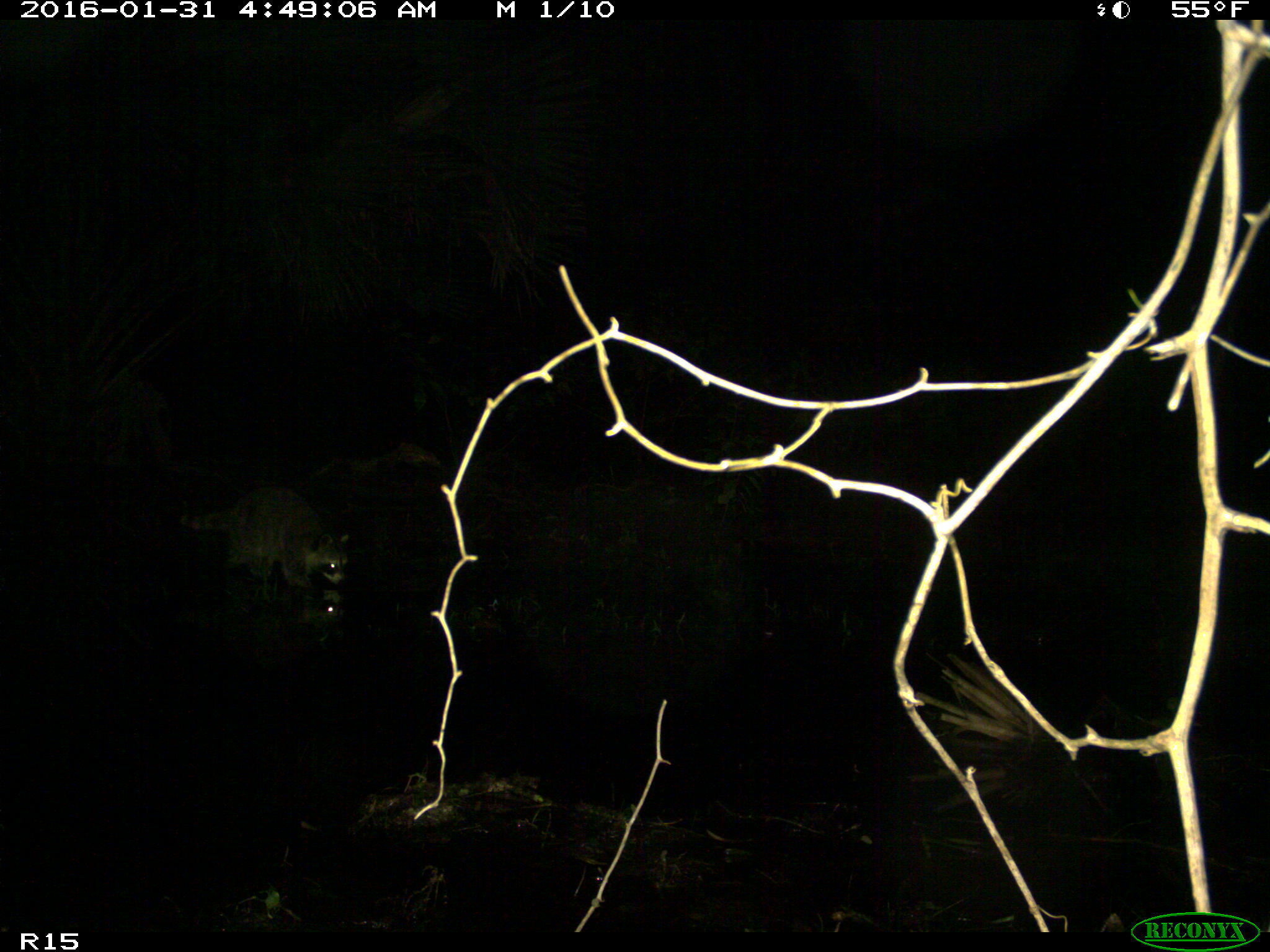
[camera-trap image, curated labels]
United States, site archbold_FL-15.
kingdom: Animalia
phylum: Chordata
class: Mammalia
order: Carnivora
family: Procyonidae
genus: Procyon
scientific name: Procyon lotor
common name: common raccoon